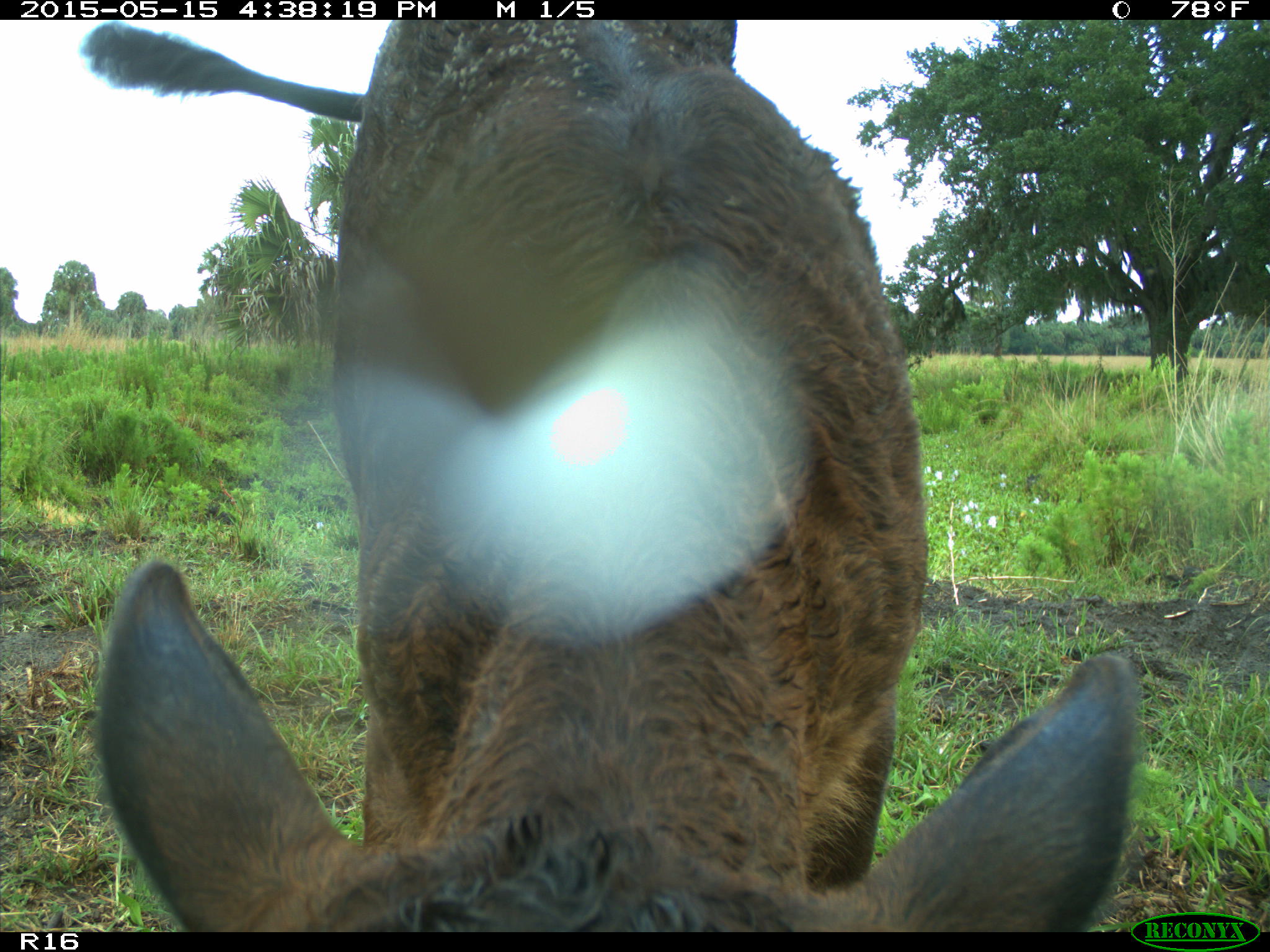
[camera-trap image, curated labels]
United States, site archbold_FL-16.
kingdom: Animalia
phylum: Chordata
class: Mammalia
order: Artiodactyla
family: Bovidae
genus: Bos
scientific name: Bos taurus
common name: domestic cow